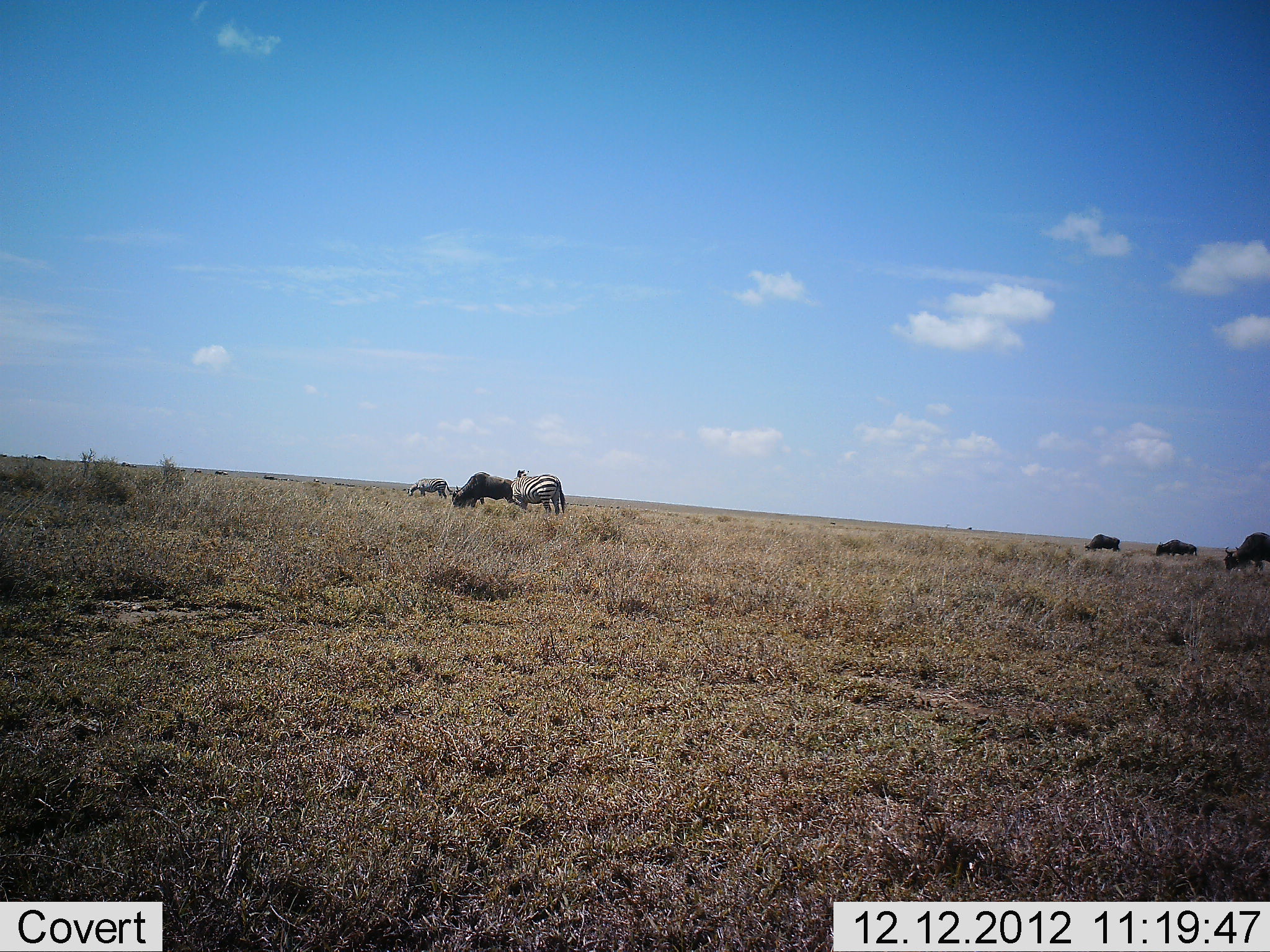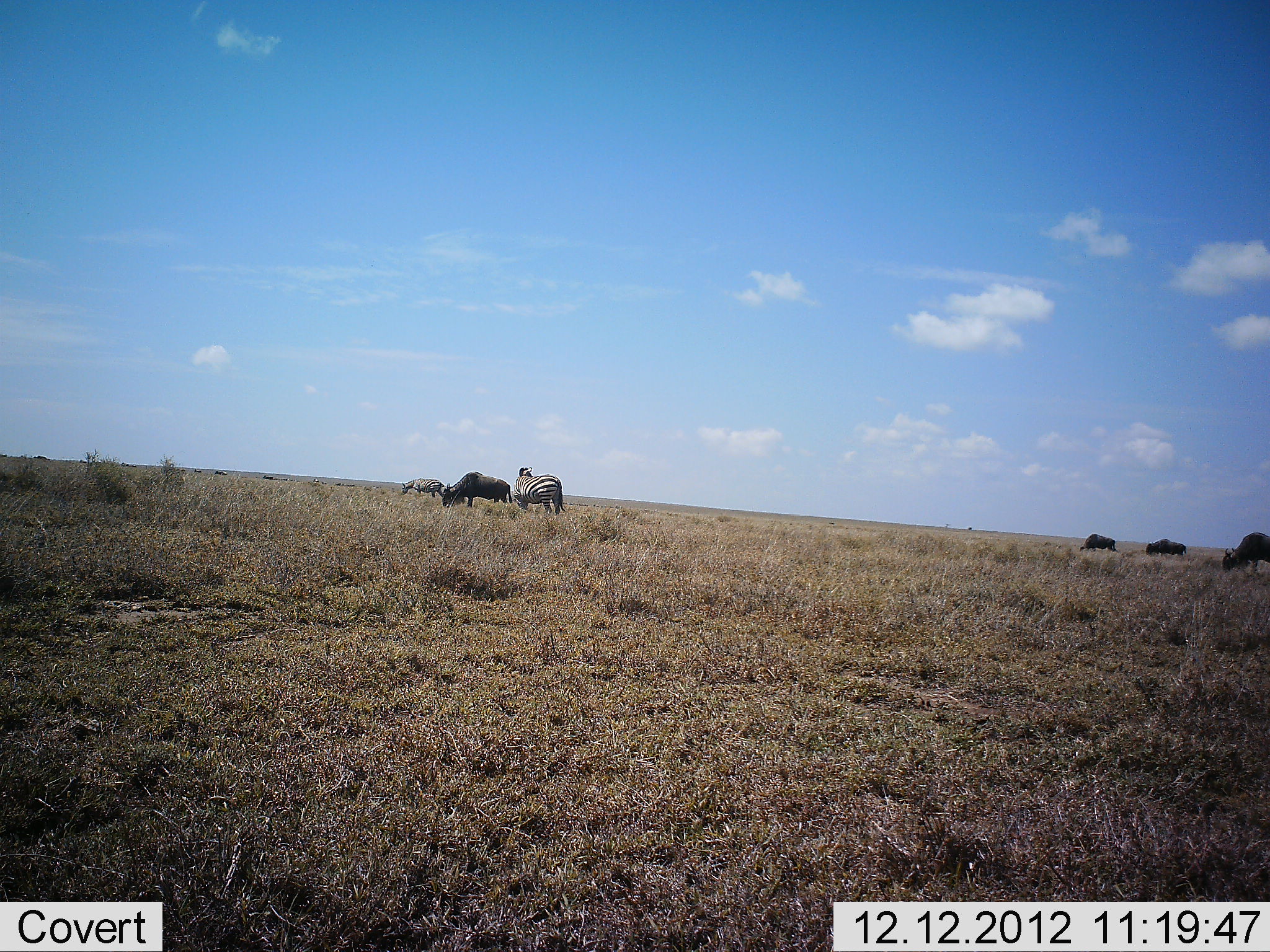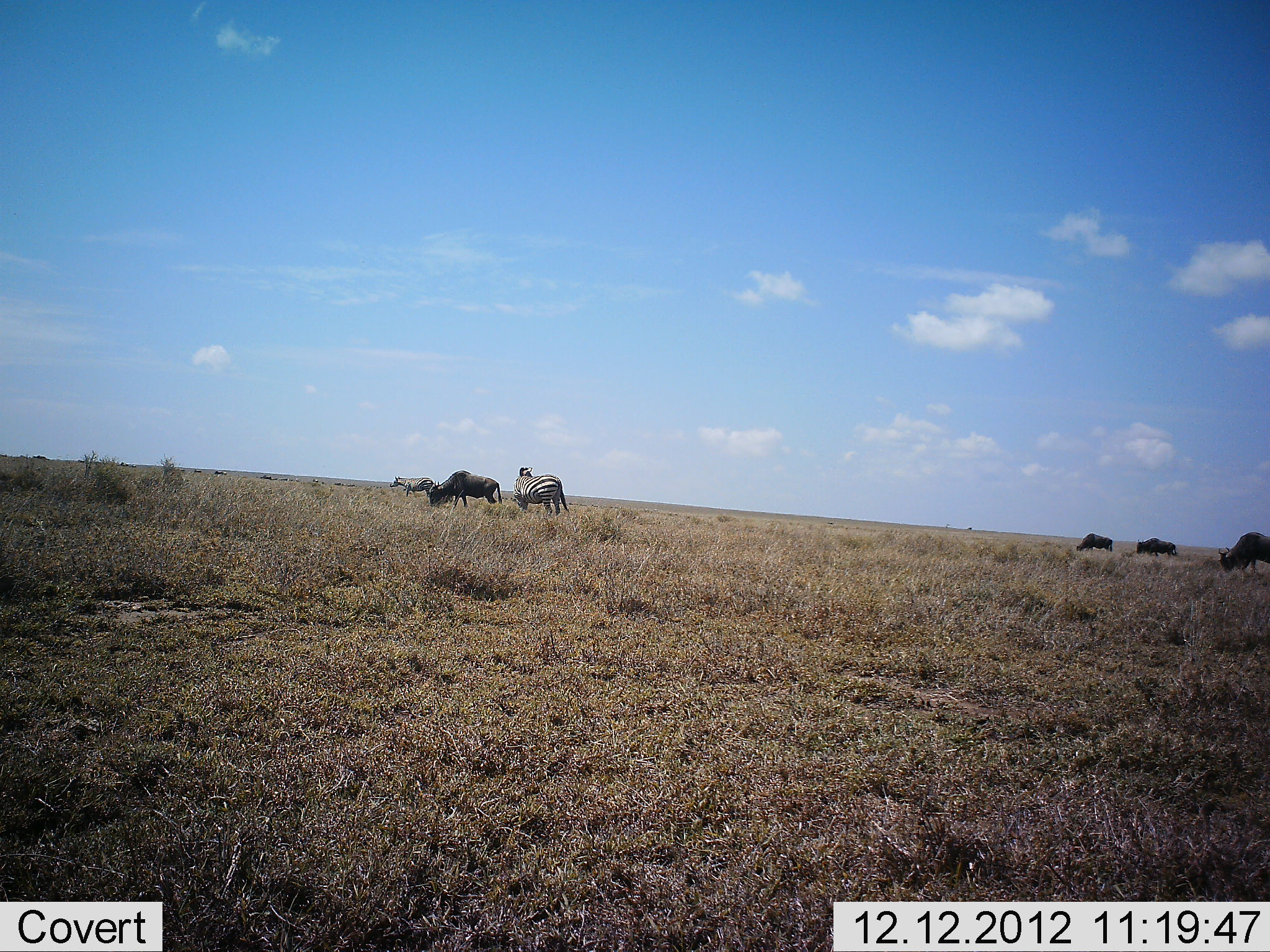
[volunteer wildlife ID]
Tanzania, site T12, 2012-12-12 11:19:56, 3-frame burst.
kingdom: Animalia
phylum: Chordata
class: Mammalia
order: Artiodactyla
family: Bovidae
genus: Connochaetes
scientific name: Connochaetes taurinus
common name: blue wildebeest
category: wildebeest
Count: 4.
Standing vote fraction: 27%.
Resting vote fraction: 0%.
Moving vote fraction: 45%.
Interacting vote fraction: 0%.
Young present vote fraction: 0%.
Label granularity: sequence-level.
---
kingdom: Animalia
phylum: Chordata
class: Mammalia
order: Perissodactyla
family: Equidae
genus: Equus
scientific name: Equus quagga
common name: plains zebra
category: zebra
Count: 2.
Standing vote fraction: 92%.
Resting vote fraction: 0%.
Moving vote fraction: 8%.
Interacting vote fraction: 0%.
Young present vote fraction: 0%.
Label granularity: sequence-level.